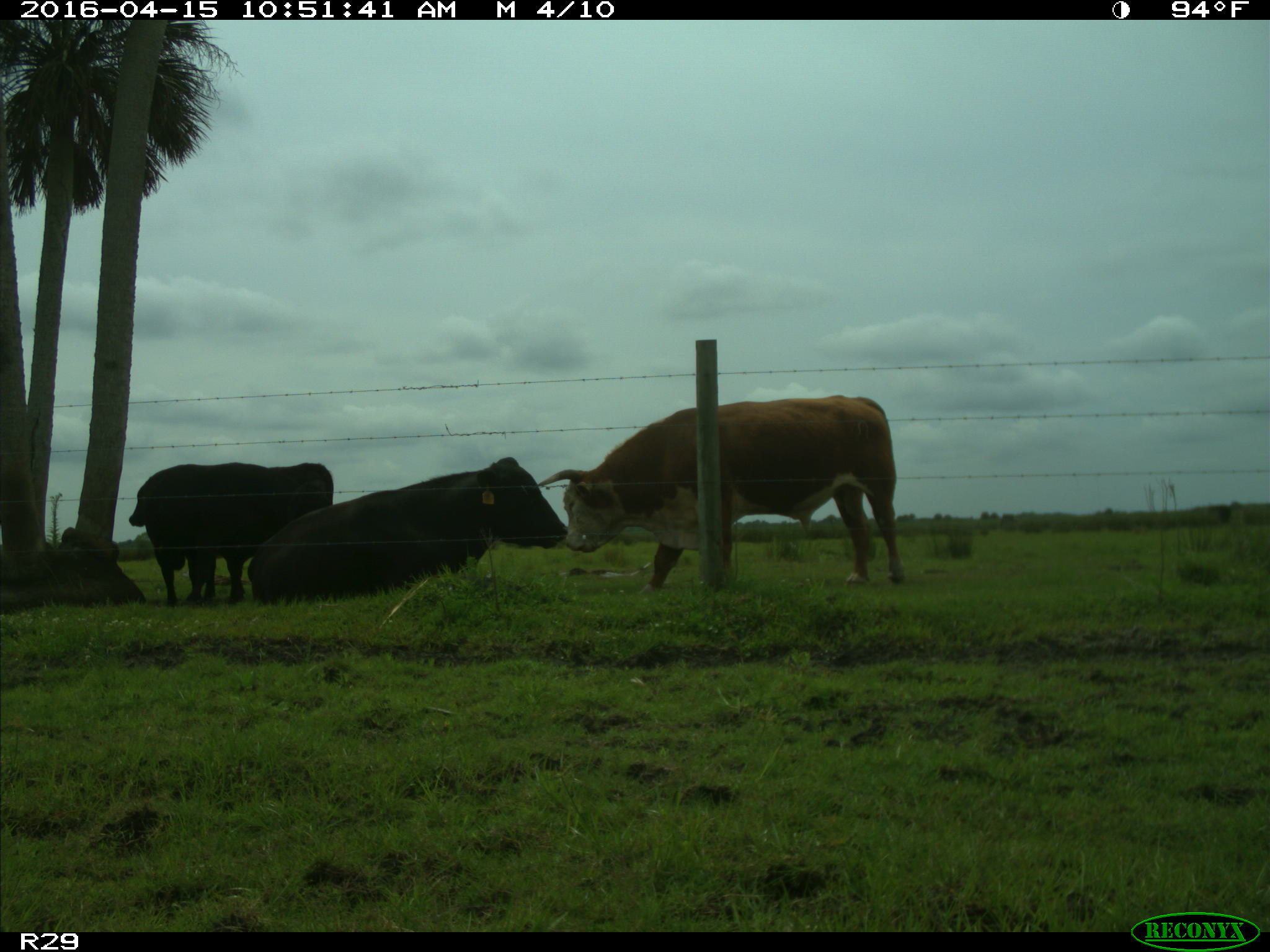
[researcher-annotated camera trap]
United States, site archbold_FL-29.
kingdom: Animalia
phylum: Chordata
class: Mammalia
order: Artiodactyla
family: Bovidae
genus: Bos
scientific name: Bos taurus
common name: domestic cow